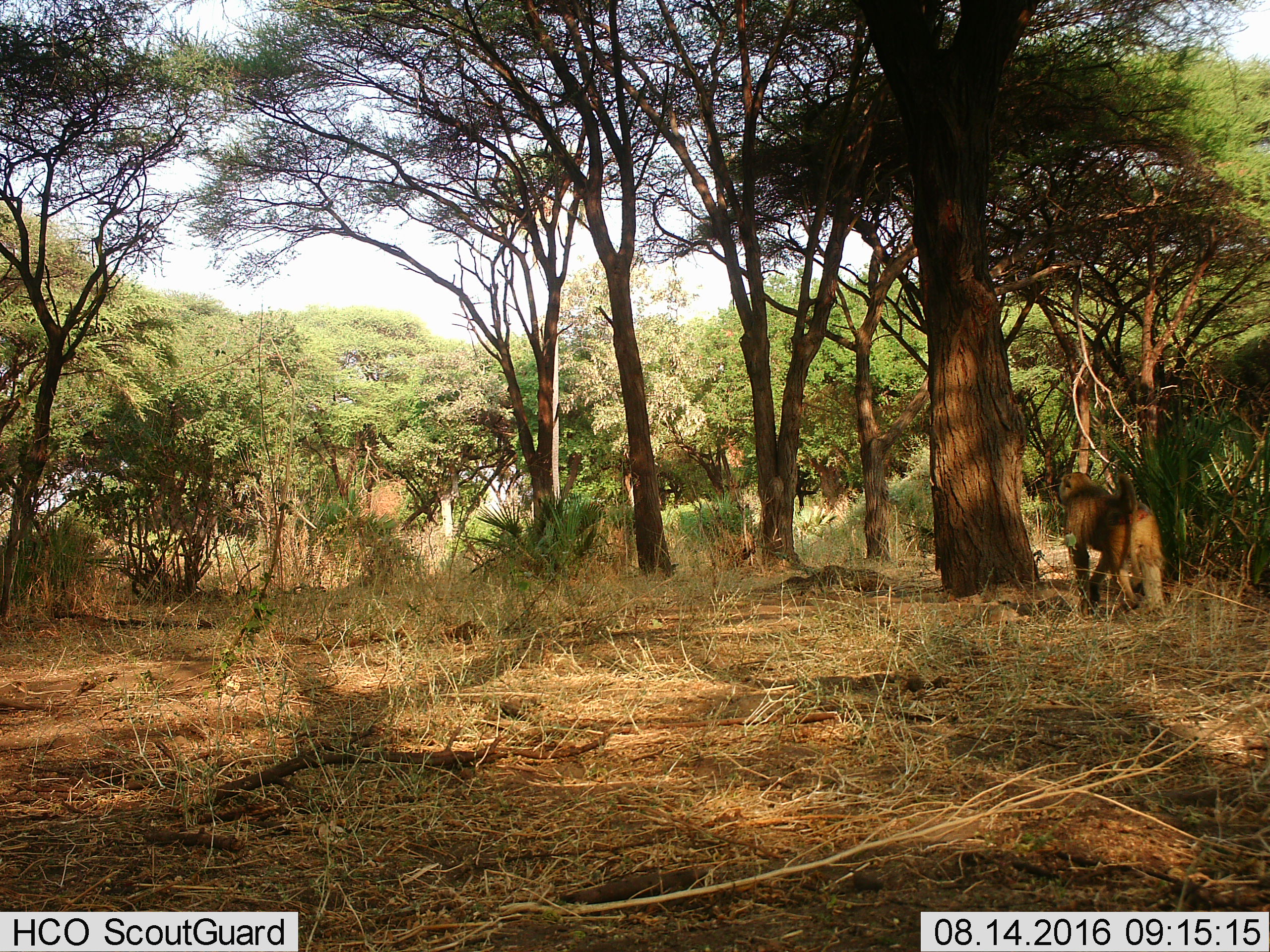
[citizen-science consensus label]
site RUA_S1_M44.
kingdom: Animalia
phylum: Chordata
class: Mammalia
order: Primates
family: Cercopithecidae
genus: Papio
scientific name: Papio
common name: baboon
Baboon (Papio), count 1. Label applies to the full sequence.